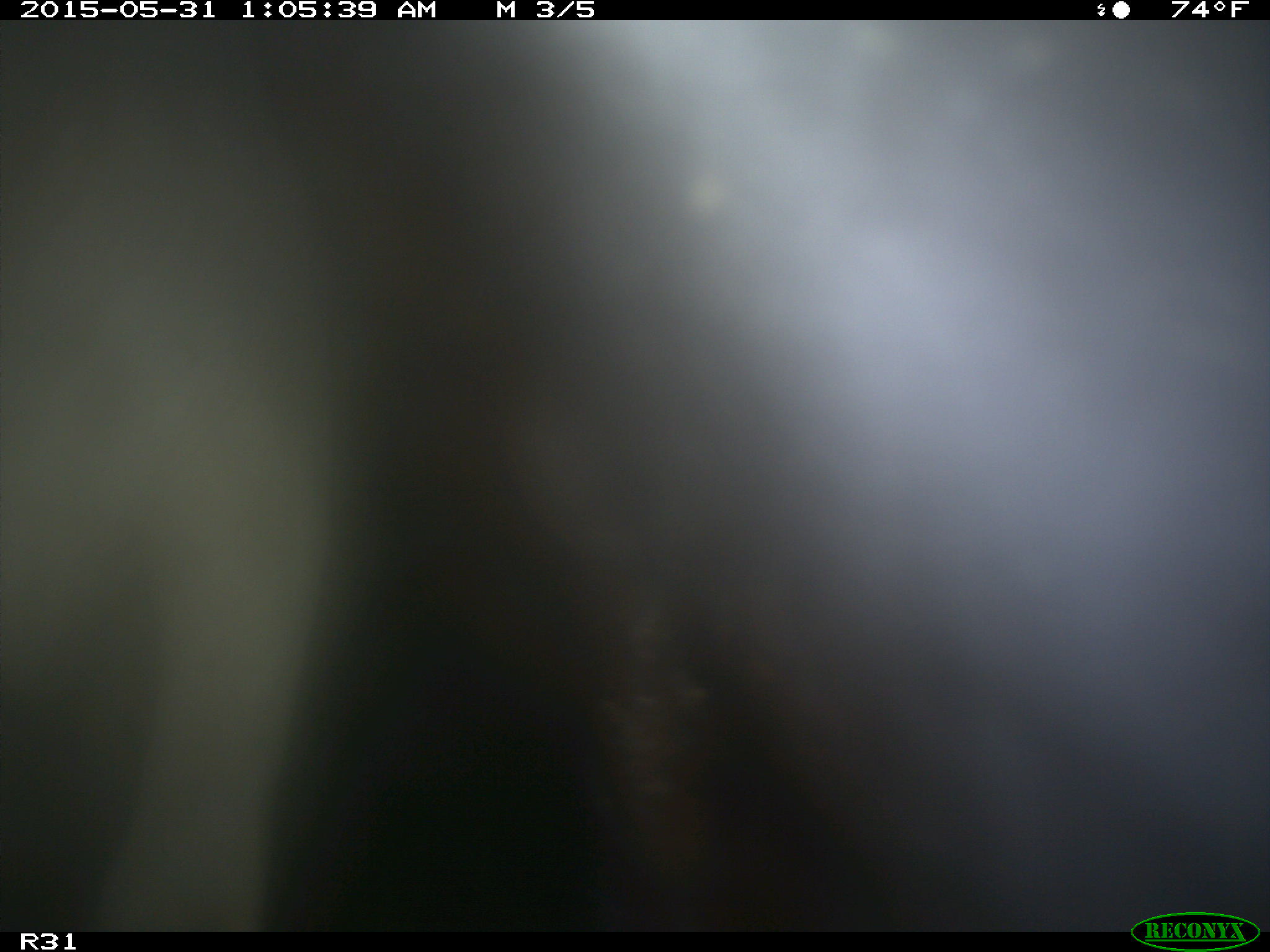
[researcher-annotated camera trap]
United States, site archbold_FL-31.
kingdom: Animalia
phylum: Chordata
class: Mammalia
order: Artiodactyla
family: Bovidae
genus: Bos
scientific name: Bos taurus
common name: domestic cow